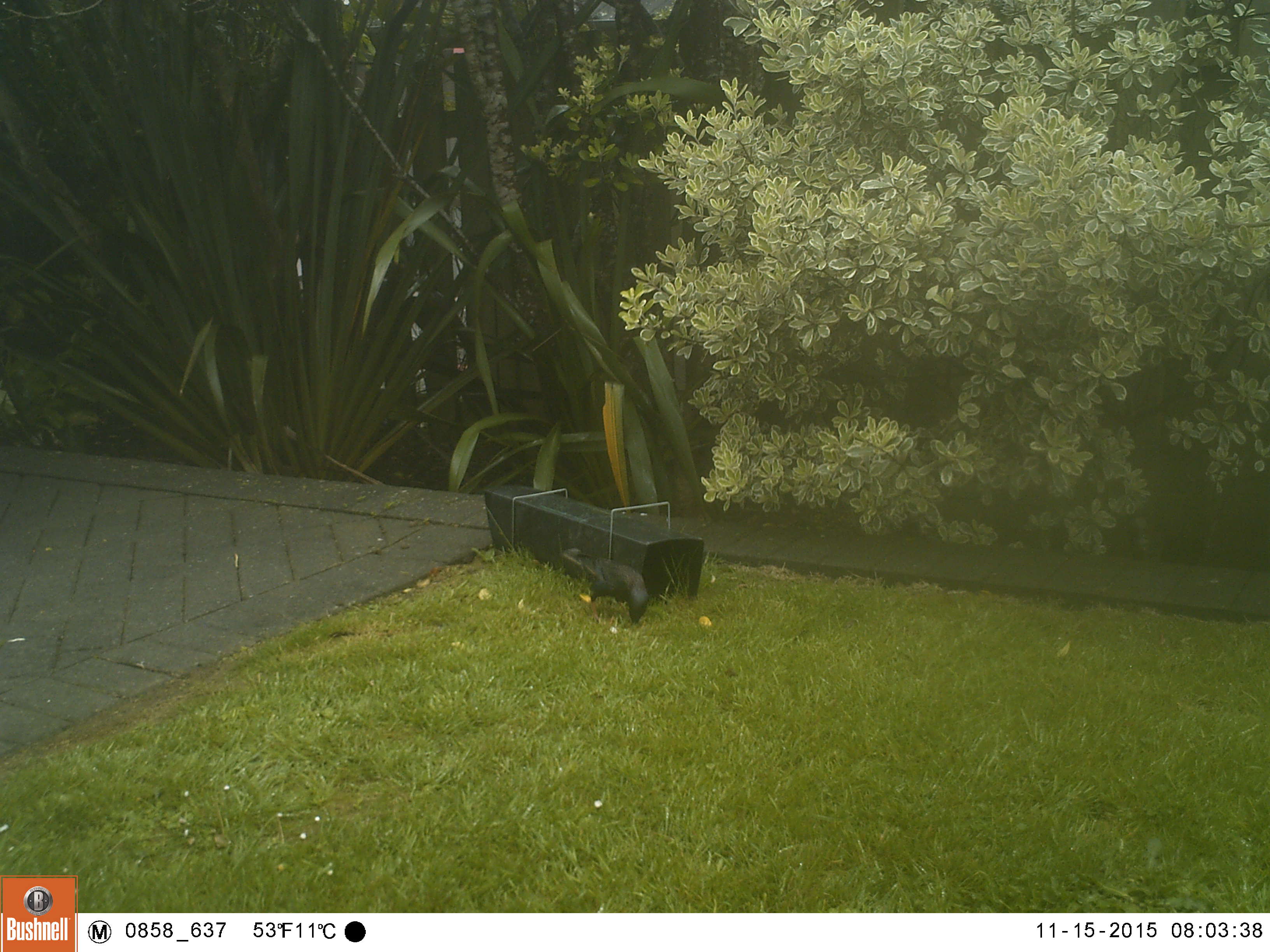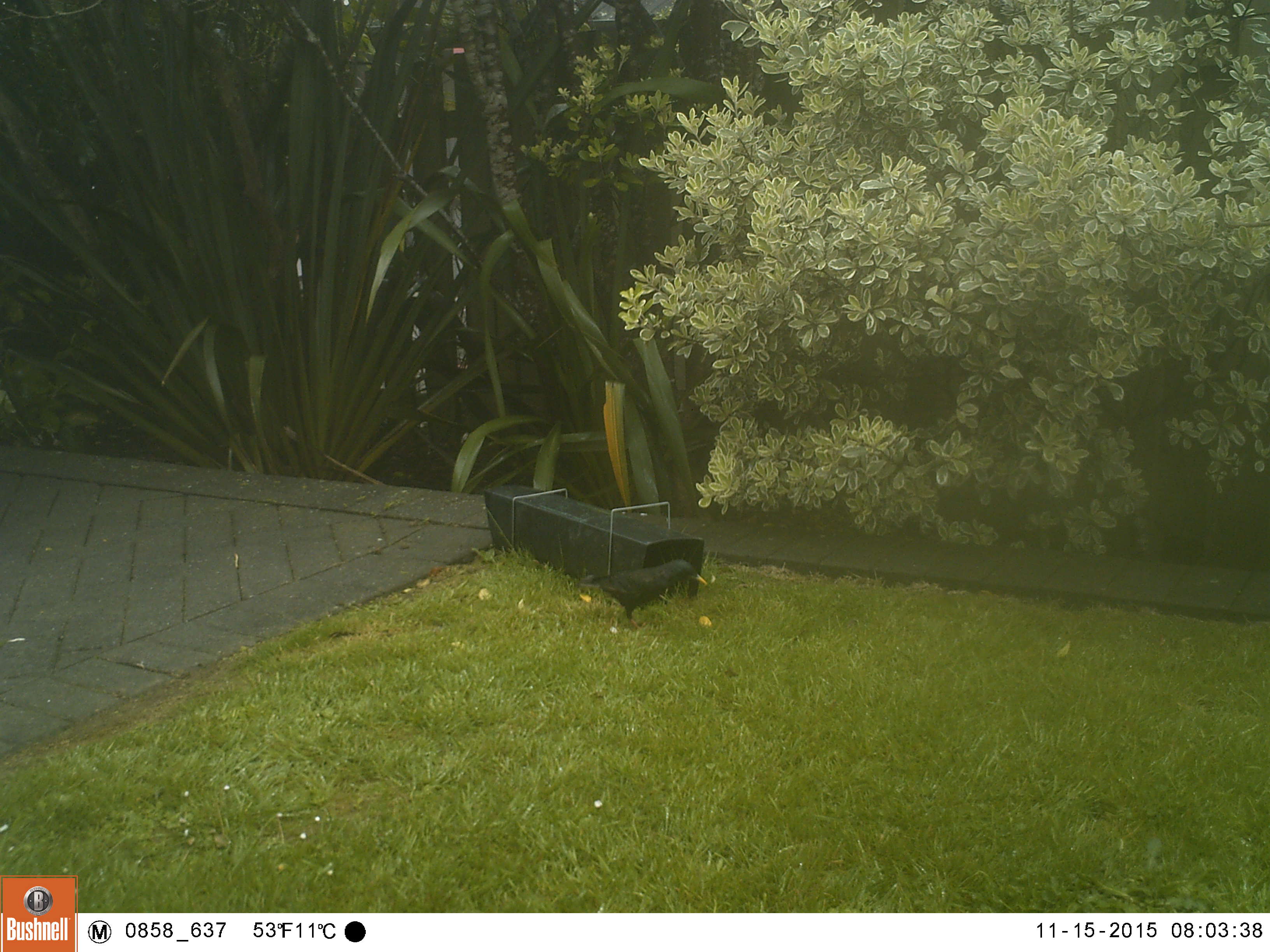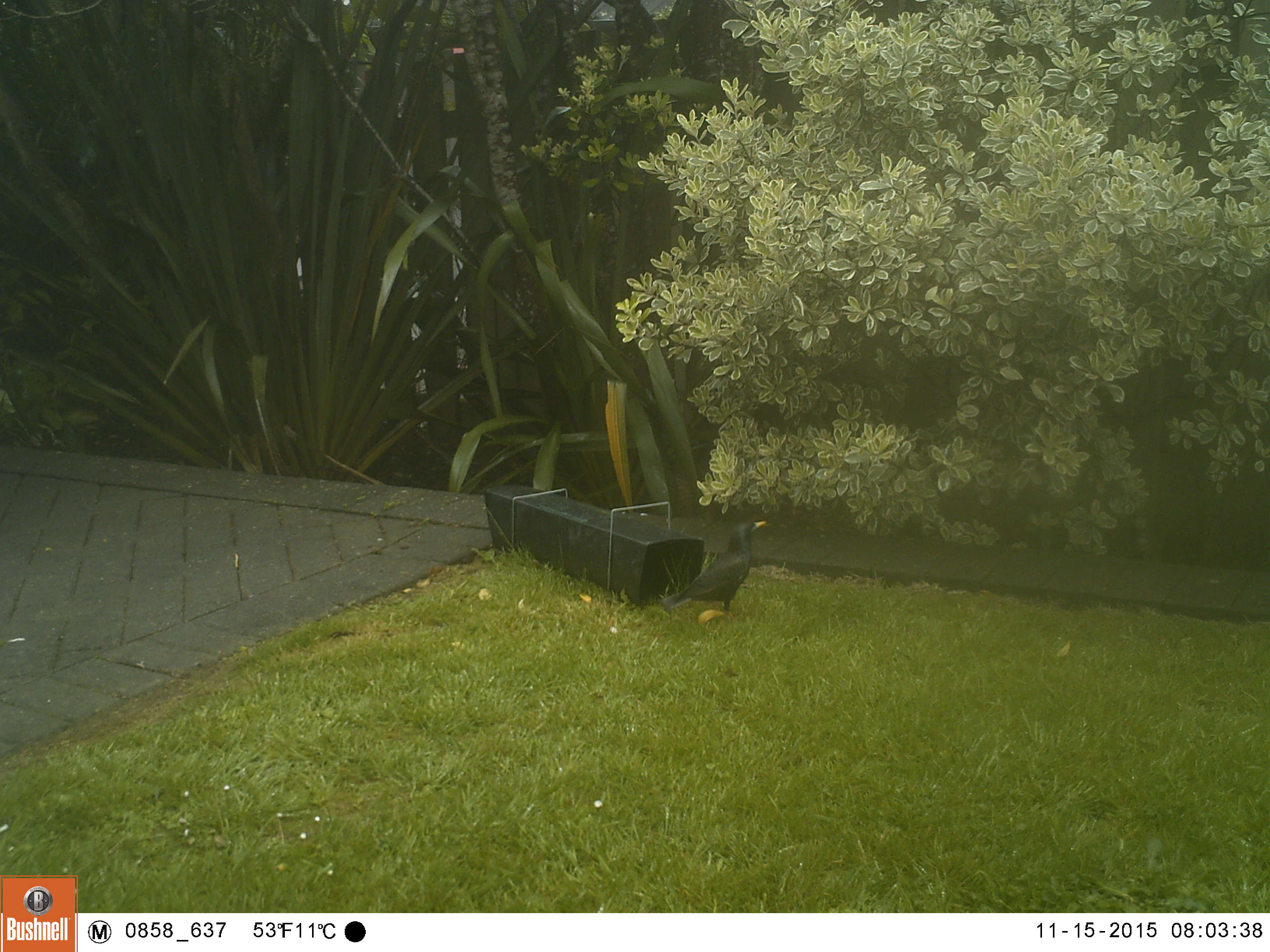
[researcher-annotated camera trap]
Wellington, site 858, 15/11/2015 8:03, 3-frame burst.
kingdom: Animalia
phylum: Chordata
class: Aves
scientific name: Aves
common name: bird